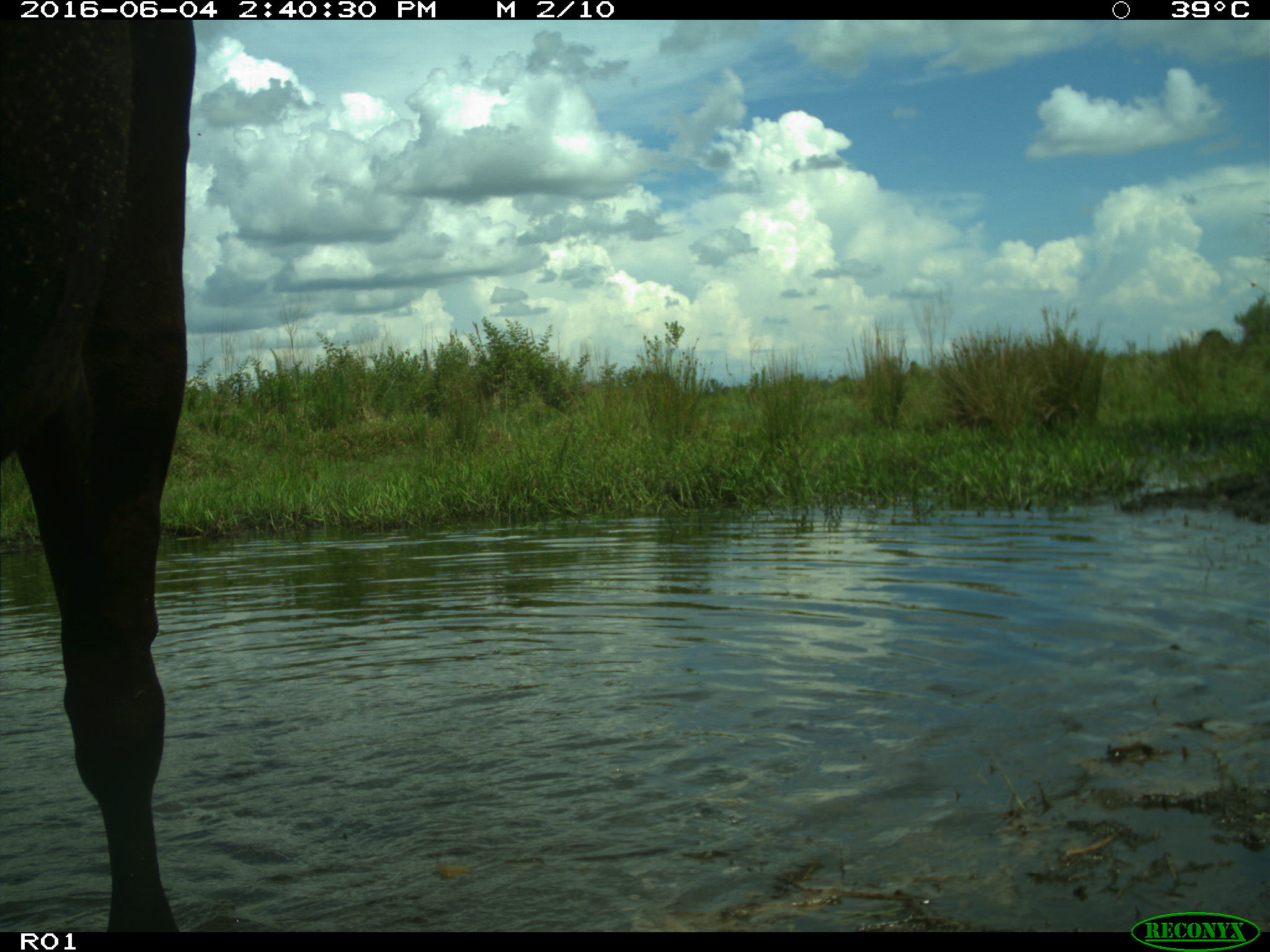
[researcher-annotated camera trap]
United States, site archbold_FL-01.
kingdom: Animalia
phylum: Chordata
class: Mammalia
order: Artiodactyla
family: Bovidae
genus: Bos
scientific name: Bos taurus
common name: domestic cow